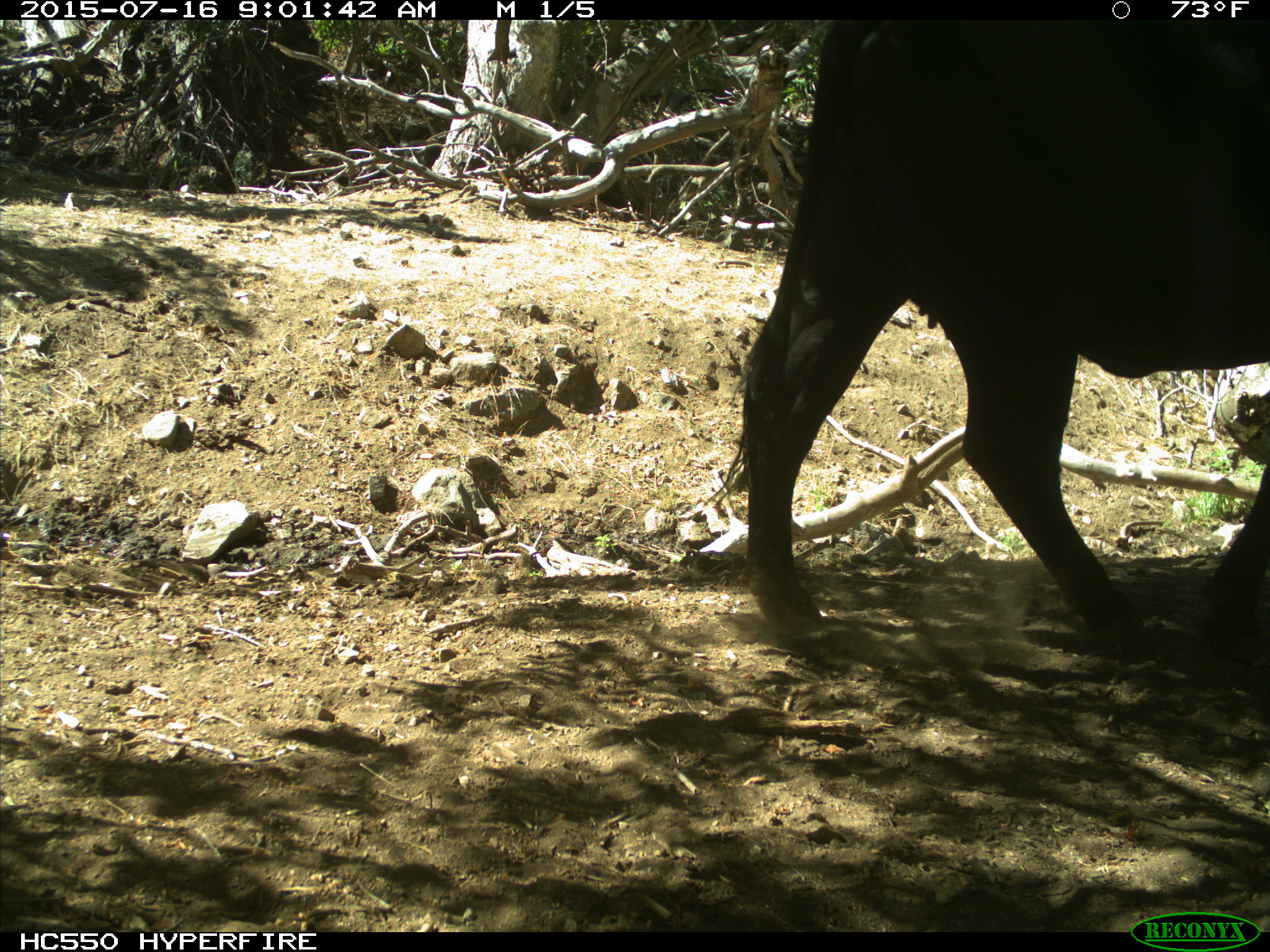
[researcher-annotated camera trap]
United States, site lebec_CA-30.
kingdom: Animalia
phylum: Chordata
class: Mammalia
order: Artiodactyla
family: Bovidae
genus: Bos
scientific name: Bos taurus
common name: domestic cow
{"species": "Bos taurus (domestic cow)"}